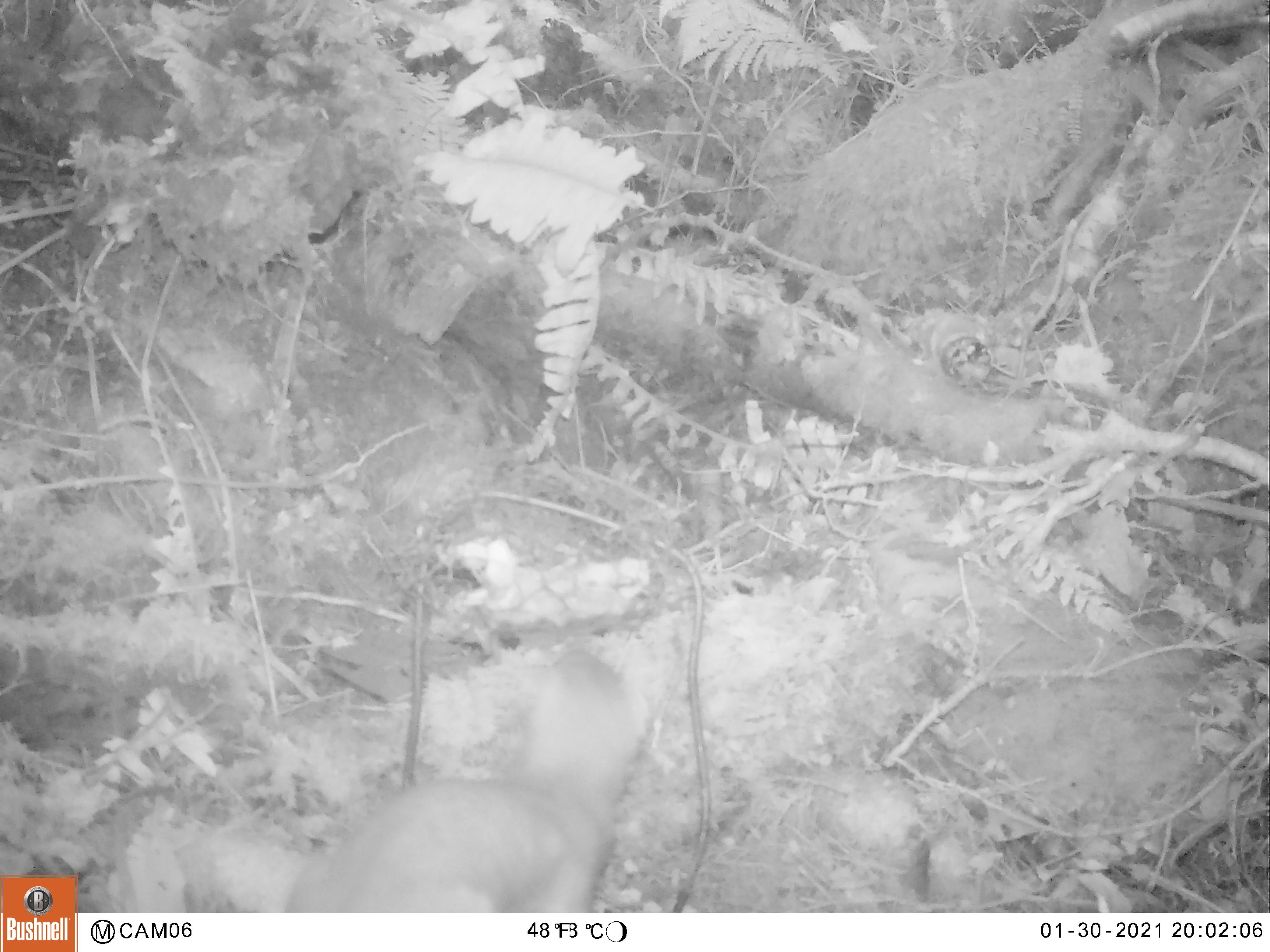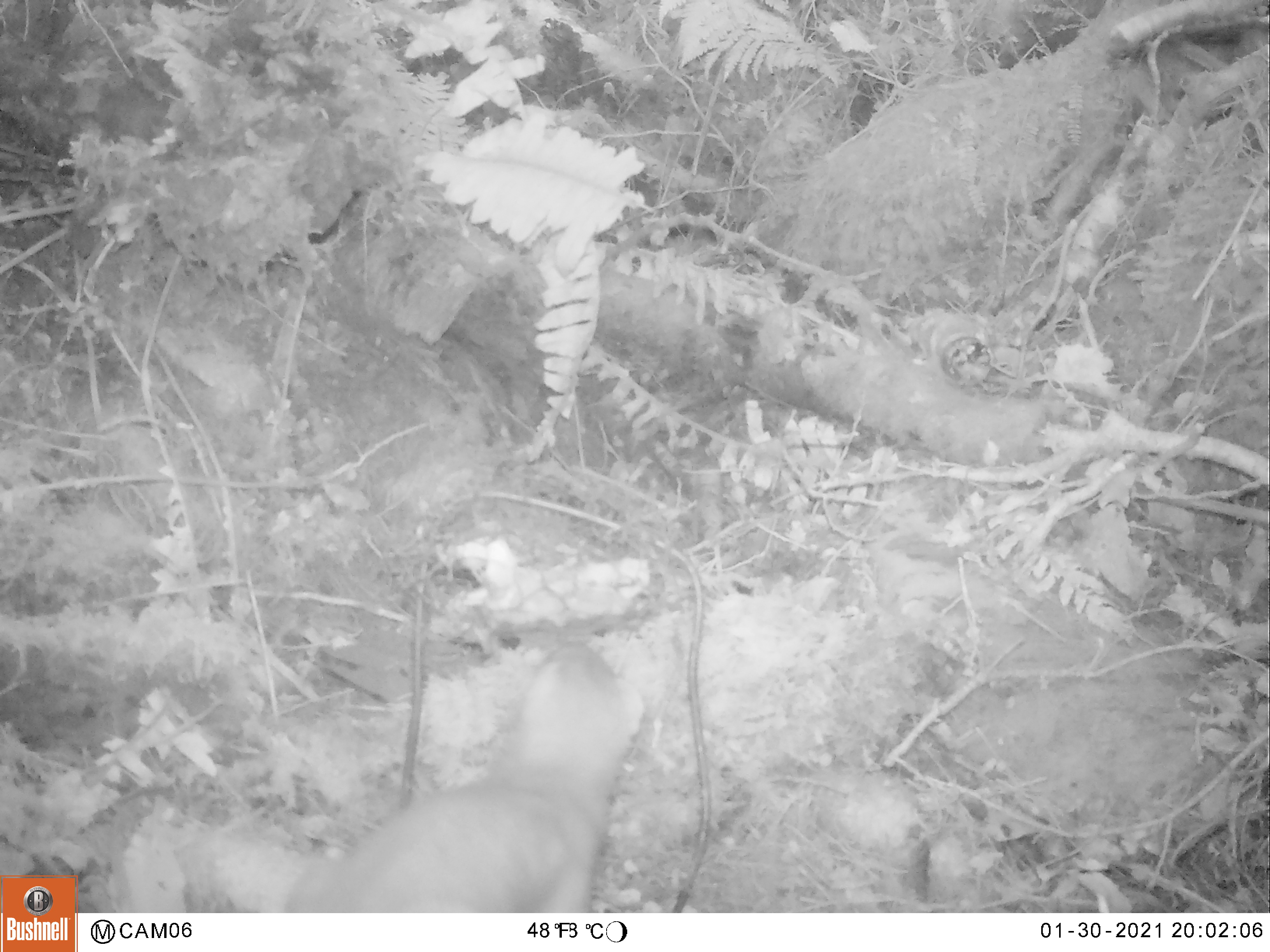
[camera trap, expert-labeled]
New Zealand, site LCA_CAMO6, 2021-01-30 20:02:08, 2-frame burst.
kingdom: Animalia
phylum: Chordata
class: Mammalia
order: Carnivora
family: Mustelidae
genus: Mustela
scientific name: Mustela erminea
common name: stoat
Stoat (Mustela erminea).